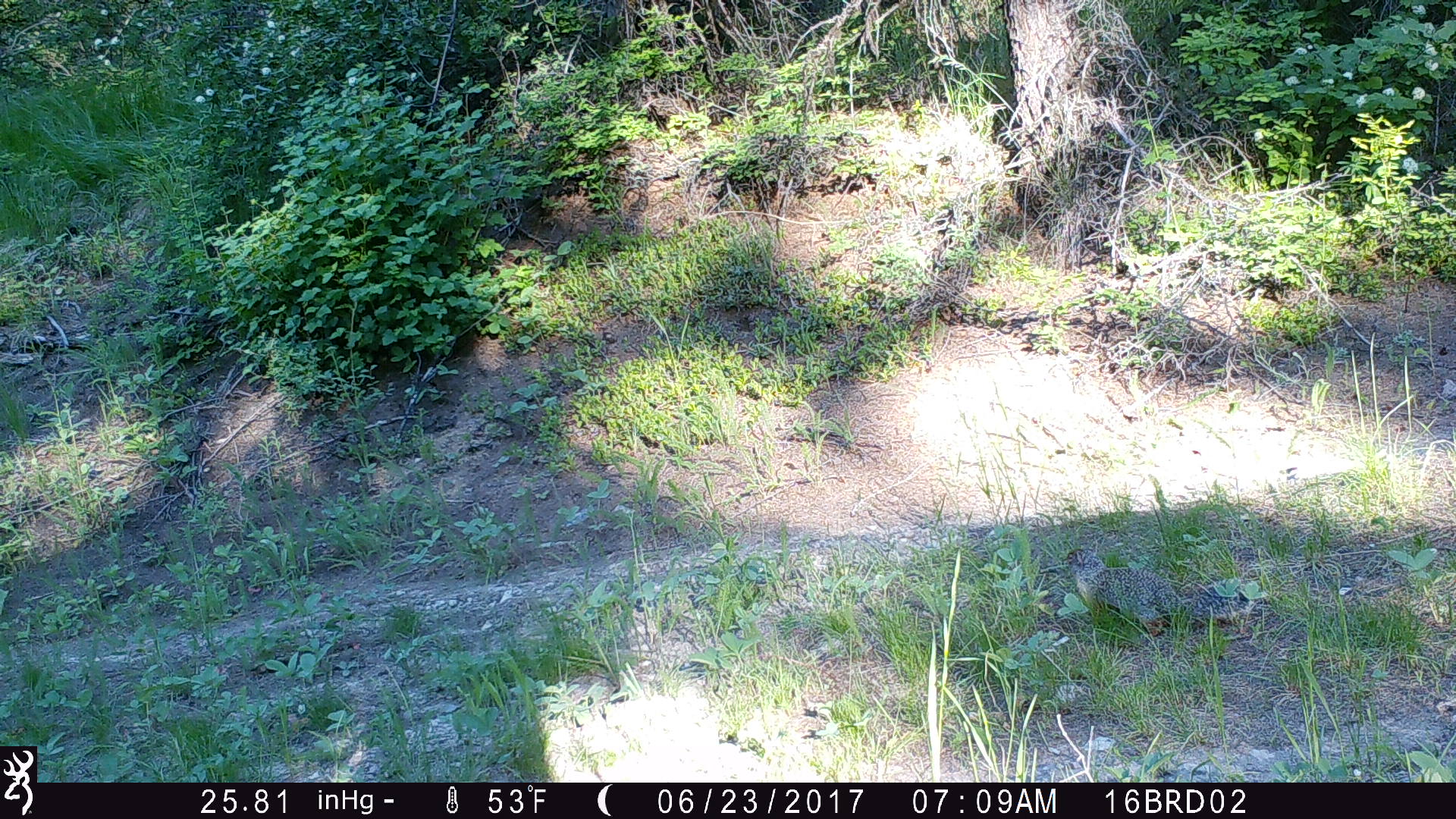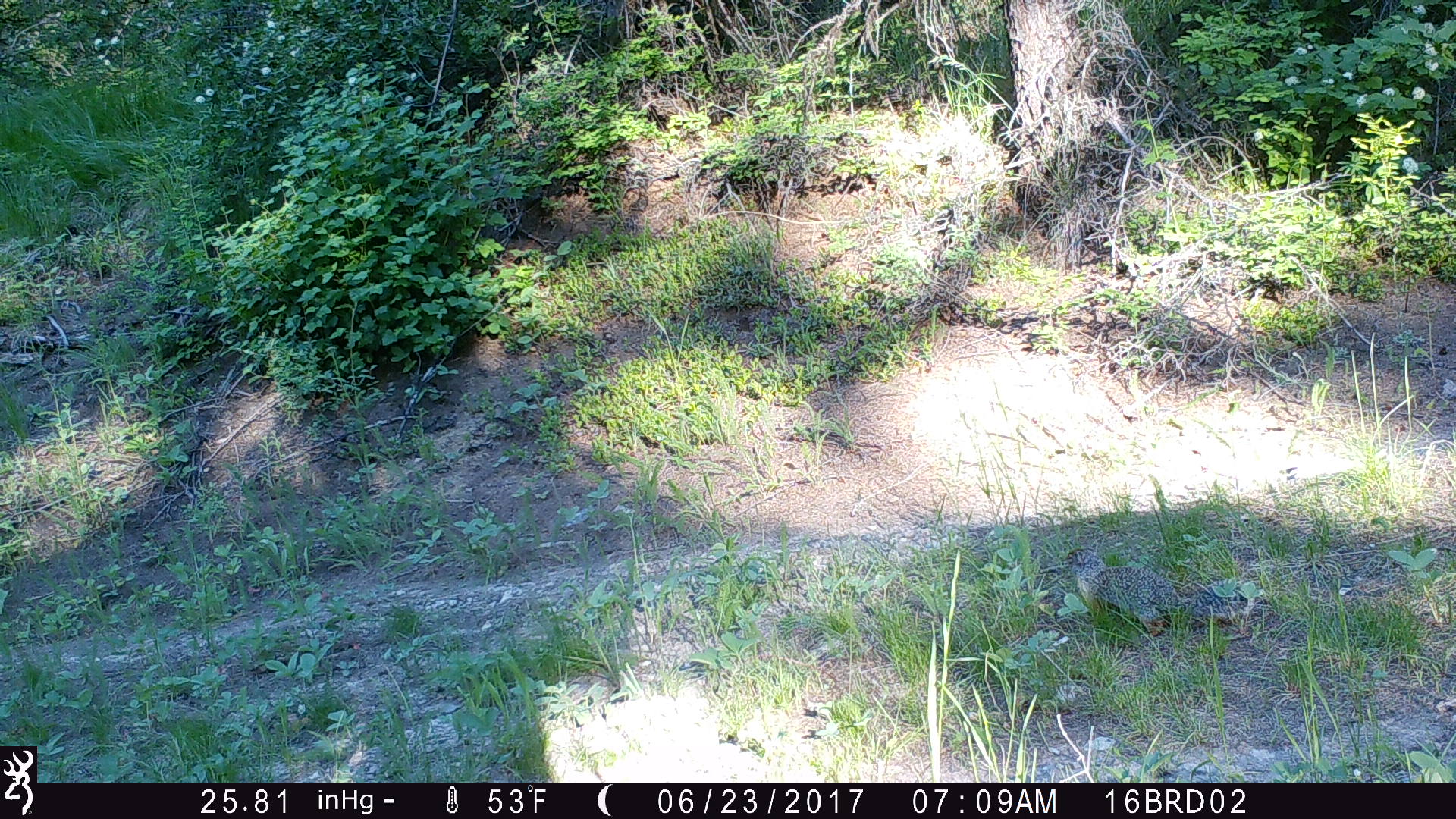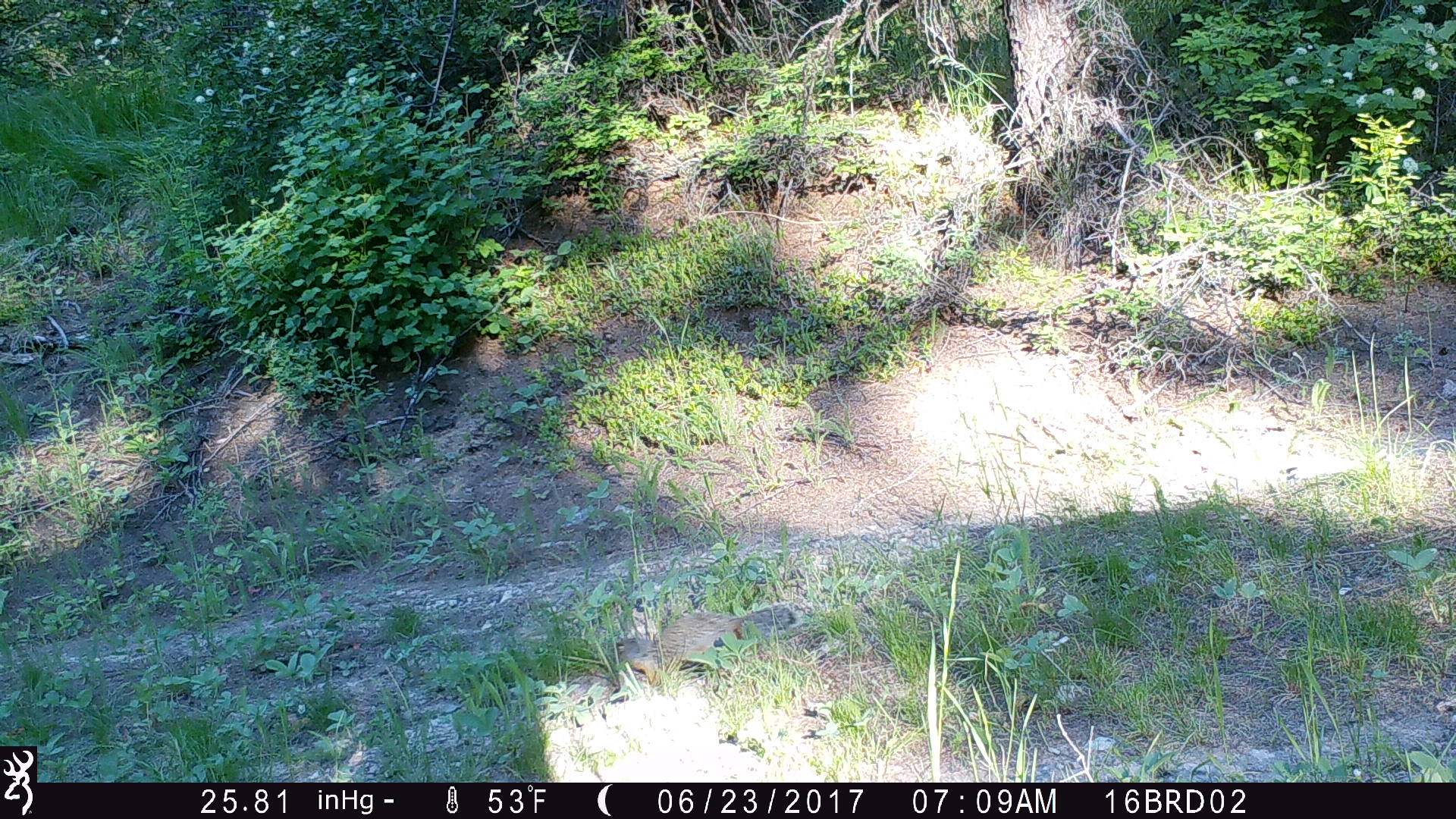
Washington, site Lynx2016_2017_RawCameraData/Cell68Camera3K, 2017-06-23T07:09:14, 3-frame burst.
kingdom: Animalia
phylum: Chordata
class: Mammalia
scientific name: Mammalia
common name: small mammal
Small mammal (Mammalia). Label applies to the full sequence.